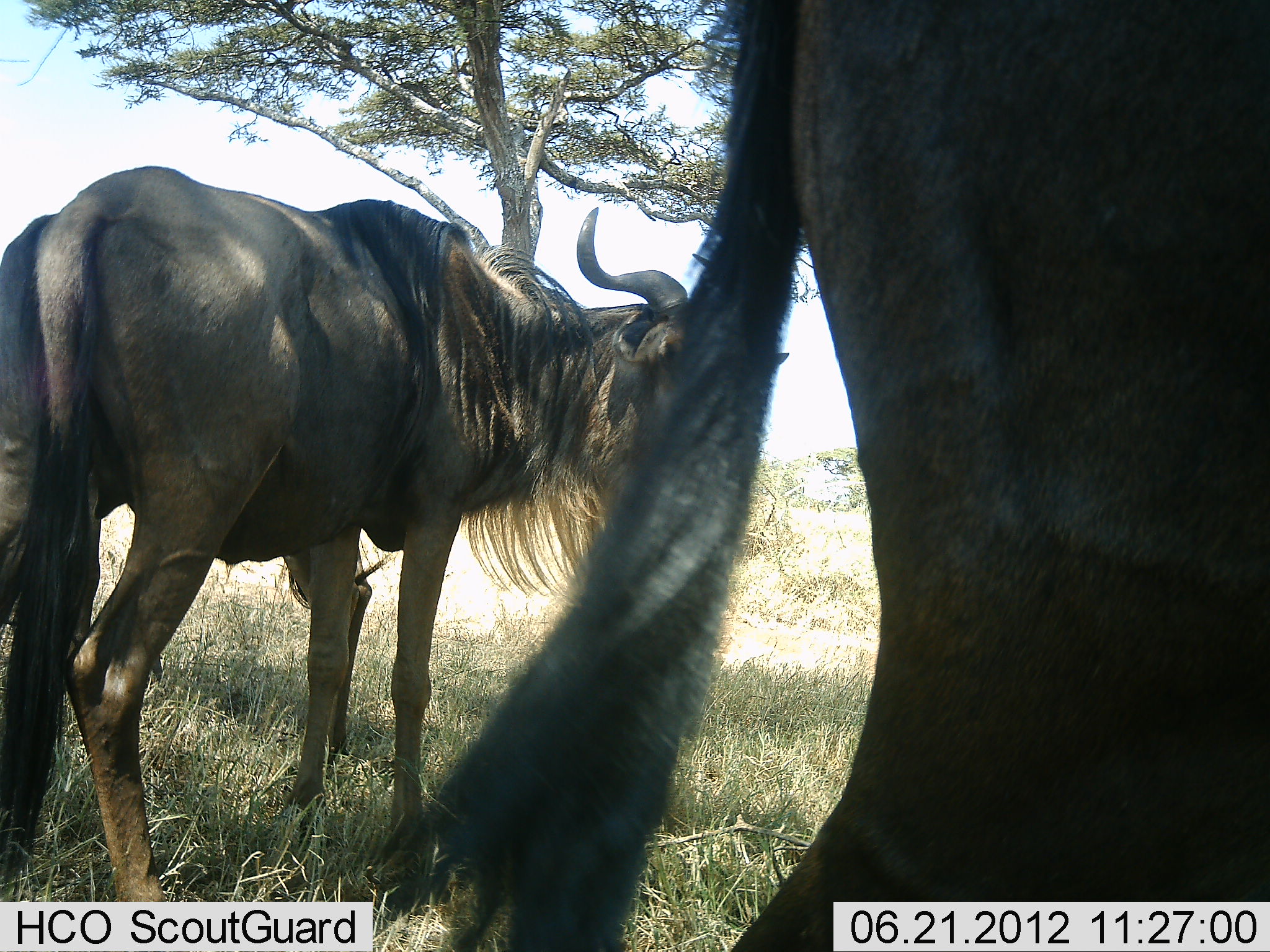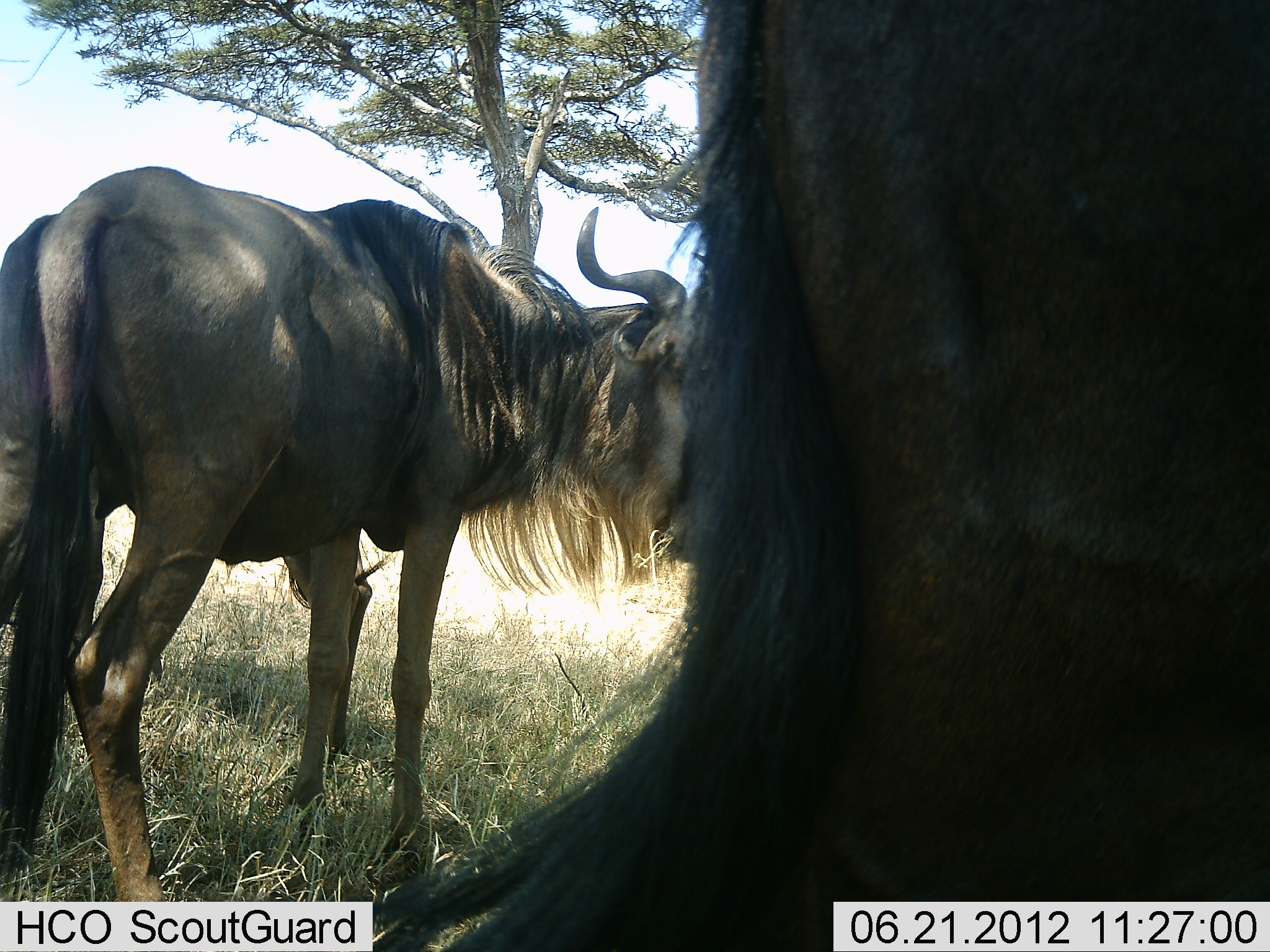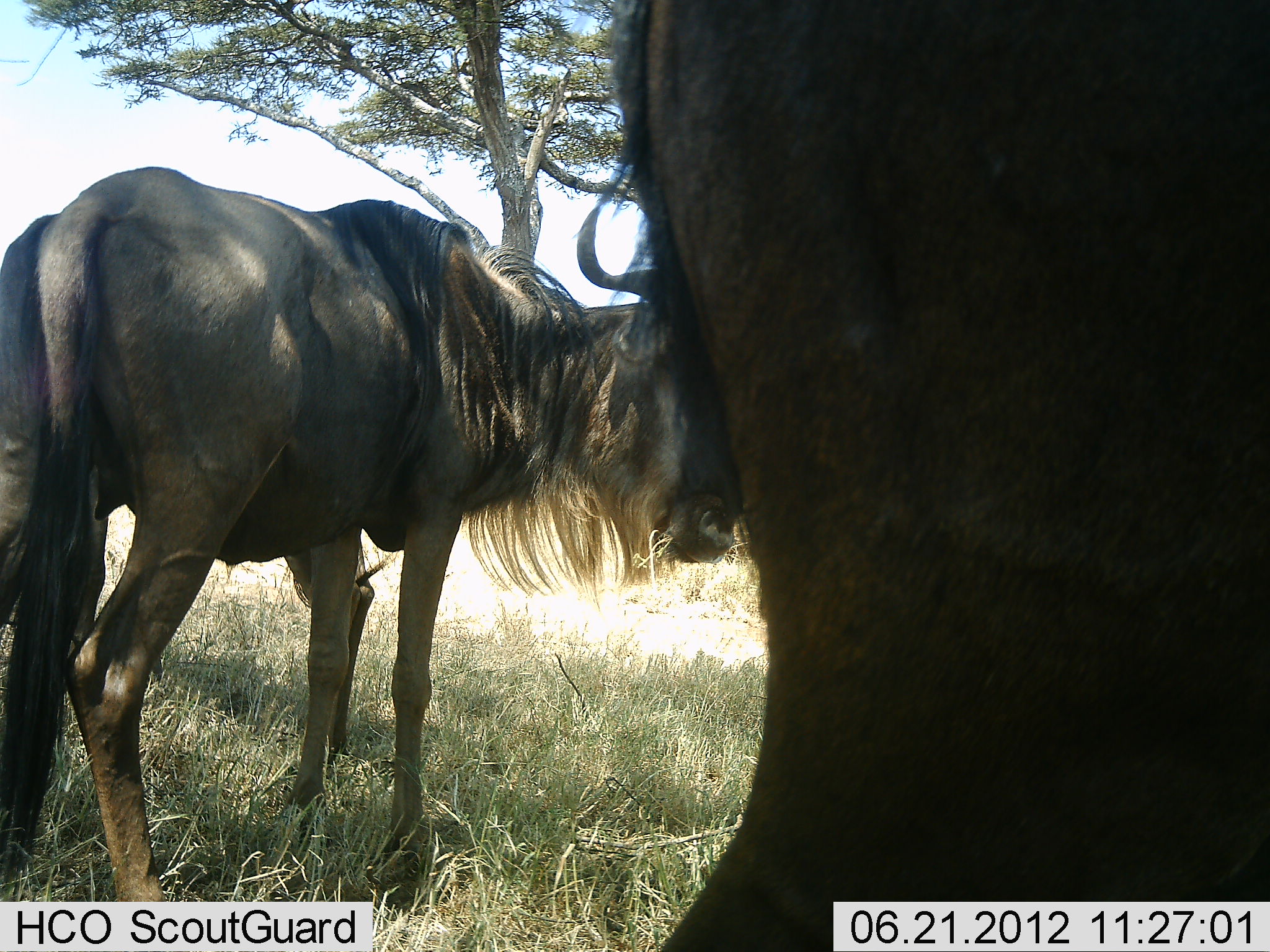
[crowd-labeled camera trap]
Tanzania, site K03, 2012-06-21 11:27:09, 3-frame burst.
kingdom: Animalia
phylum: Chordata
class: Mammalia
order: Artiodactyla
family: Bovidae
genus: Connochaetes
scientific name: Connochaetes taurinus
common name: blue wildebeest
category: wildebeest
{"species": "wildebeest (blue wildebeest) (Connochaetes taurinus)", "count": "2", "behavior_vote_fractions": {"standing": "100%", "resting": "0%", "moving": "0%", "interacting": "0%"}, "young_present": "0%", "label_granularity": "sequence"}